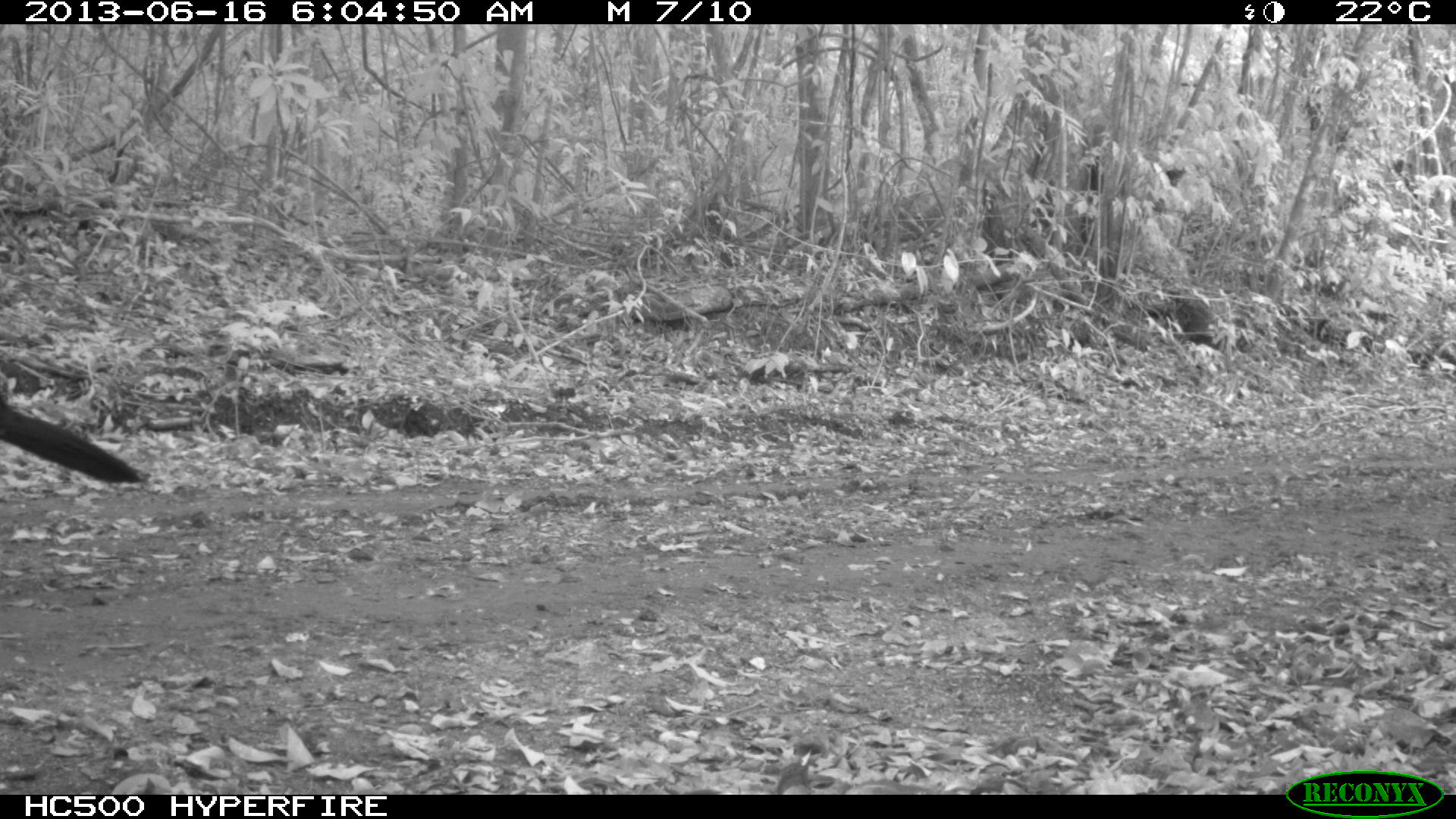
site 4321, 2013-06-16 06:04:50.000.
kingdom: Animalia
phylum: Chordata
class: Aves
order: Galliformes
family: Cracidae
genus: Crax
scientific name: Crax rubra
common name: great curassow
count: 1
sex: male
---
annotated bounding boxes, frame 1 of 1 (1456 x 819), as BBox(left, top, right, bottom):
crax rubra: BBox(0, 395, 149, 487)